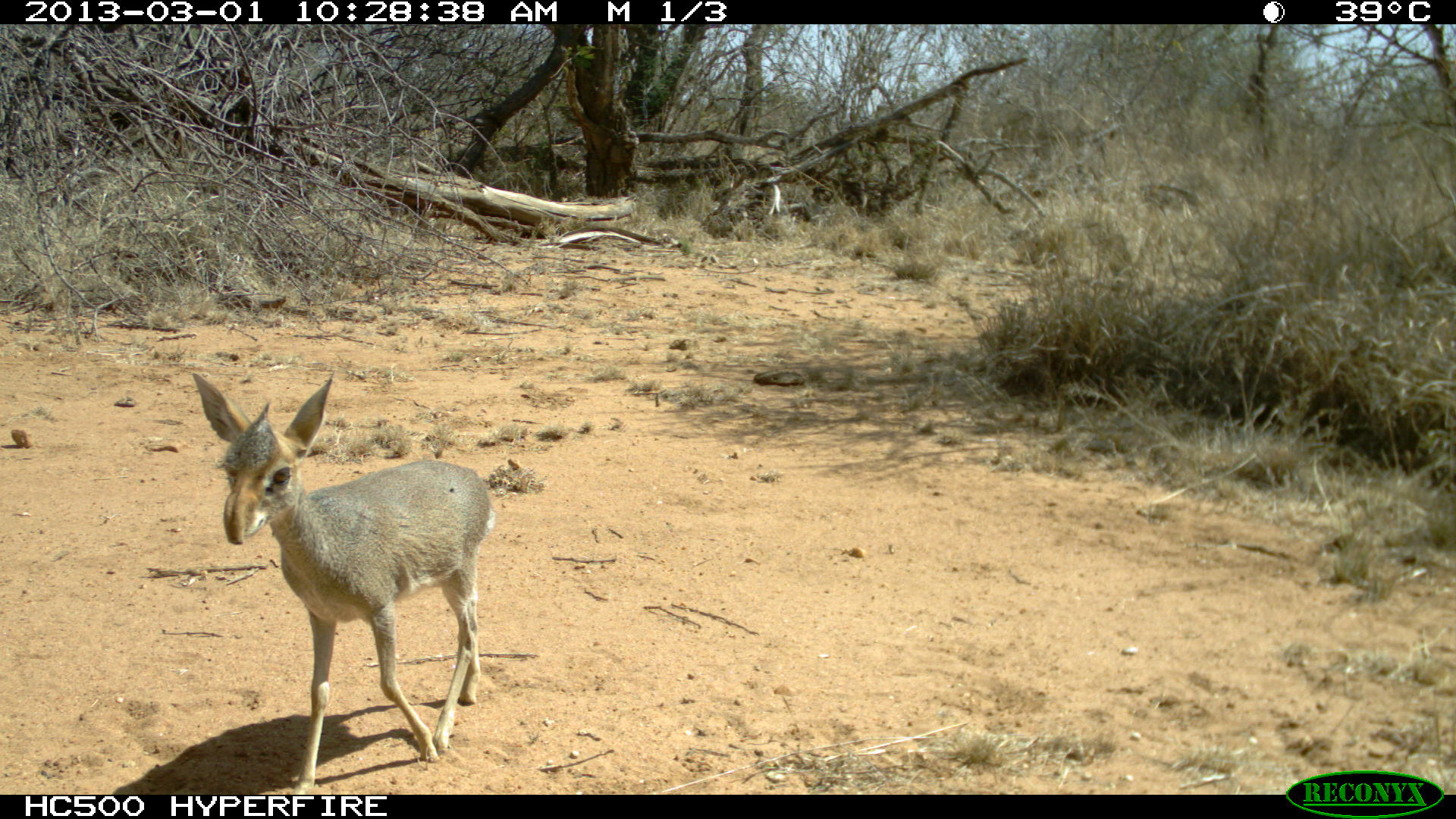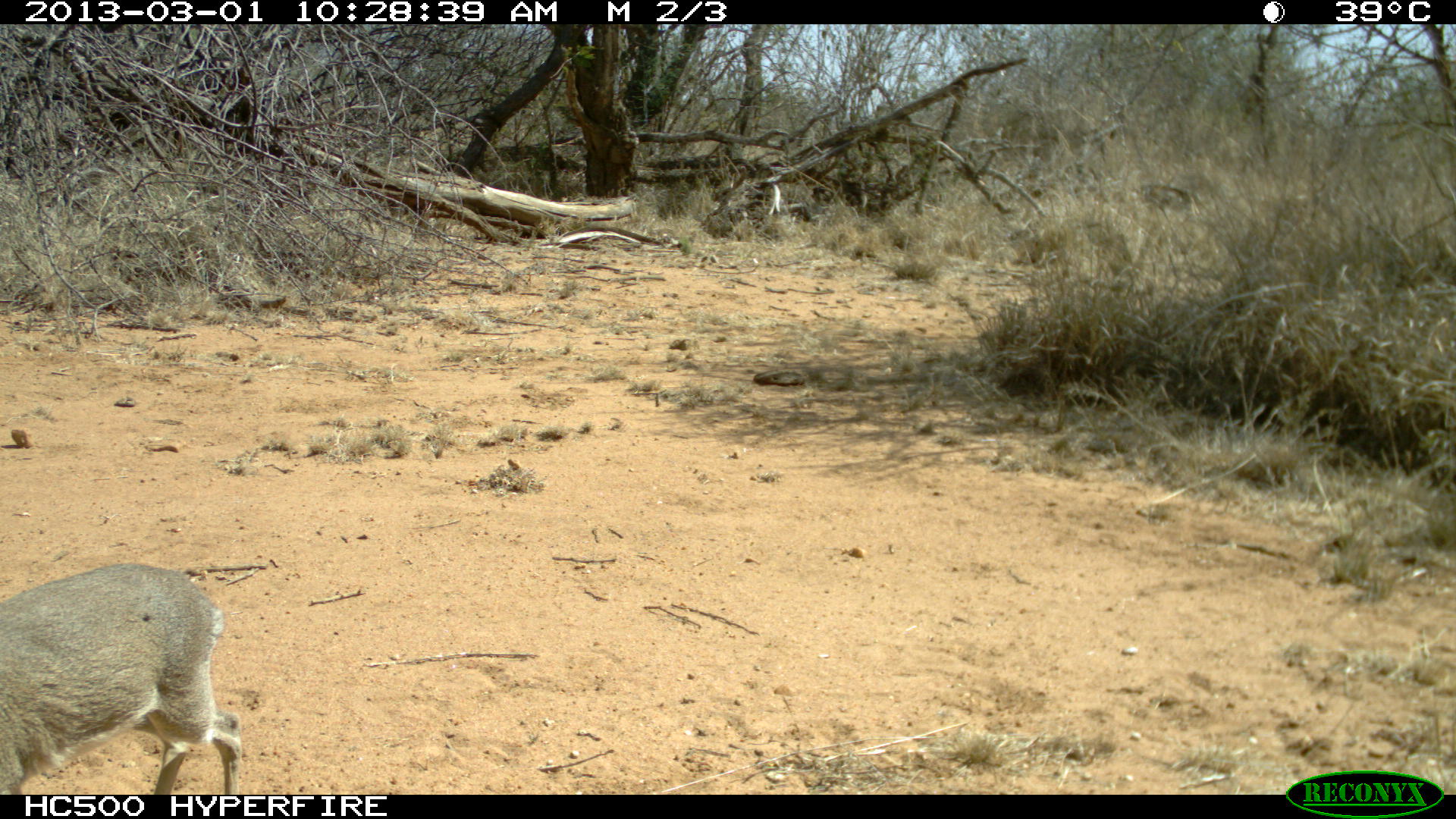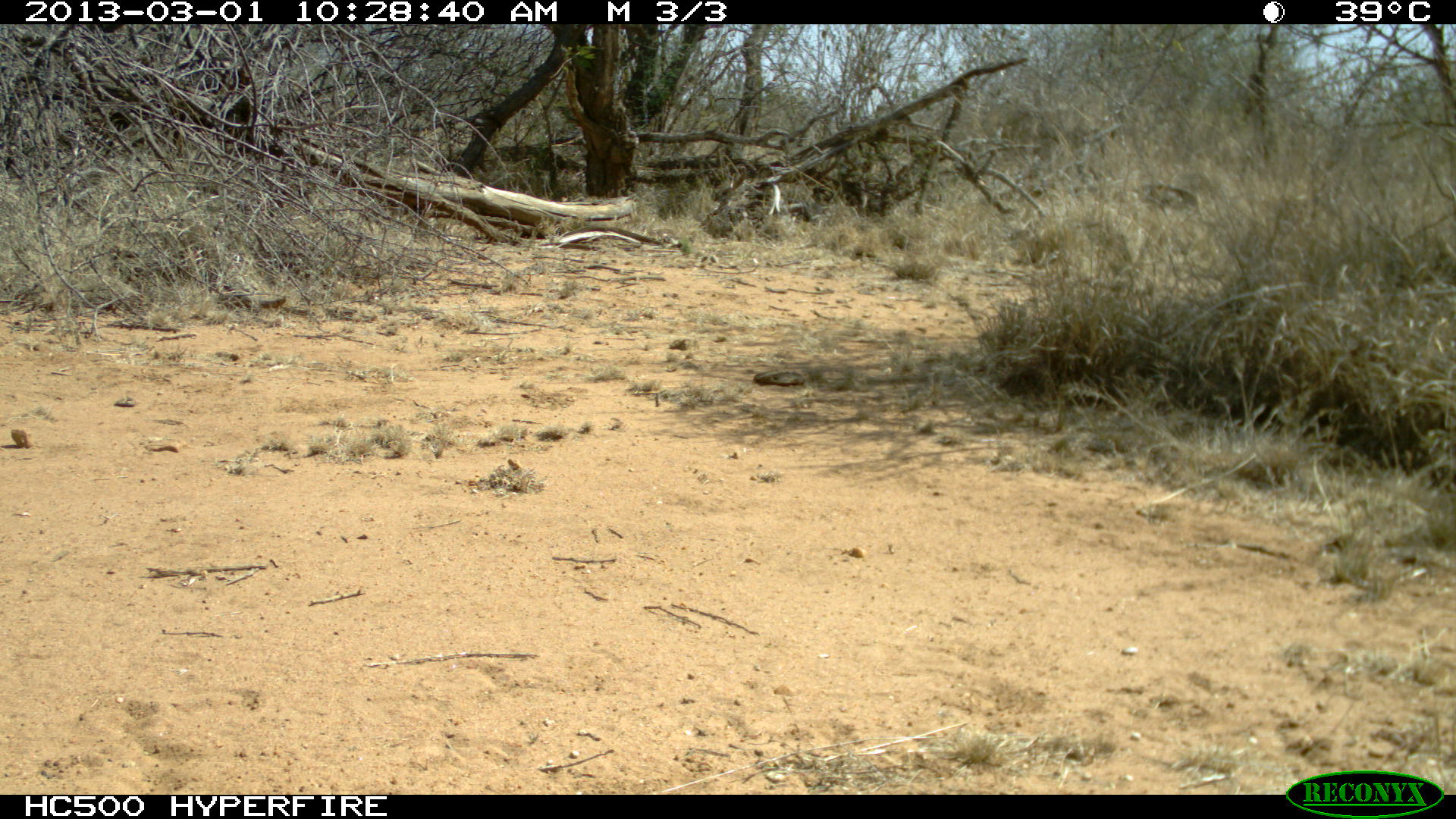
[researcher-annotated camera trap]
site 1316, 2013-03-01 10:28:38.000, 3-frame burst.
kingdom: Animalia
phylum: Chordata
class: Mammalia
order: Artiodactyla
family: Bovidae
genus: Madoqua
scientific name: Madoqua guentheri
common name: günther's dik-dik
Madoqua guentheri (günther's dik-dik), count 1.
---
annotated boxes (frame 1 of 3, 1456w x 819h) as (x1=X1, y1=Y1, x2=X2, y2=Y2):
madoqua guentheri: (x1=191, y1=370, x2=495, y2=793)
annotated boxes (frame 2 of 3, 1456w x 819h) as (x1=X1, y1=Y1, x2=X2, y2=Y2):
madoqua guentheri: (x1=0, y1=560, x2=240, y2=792)